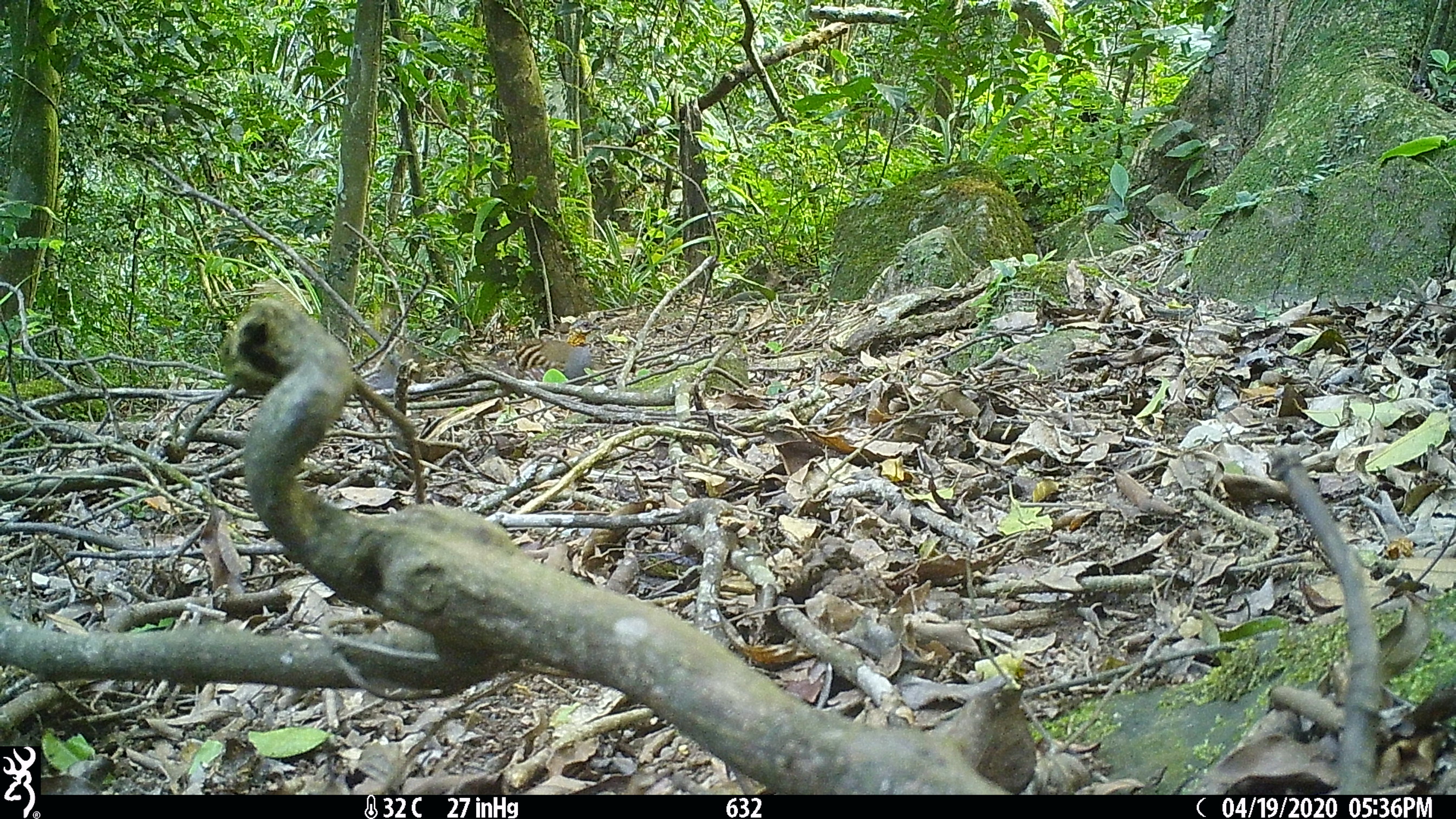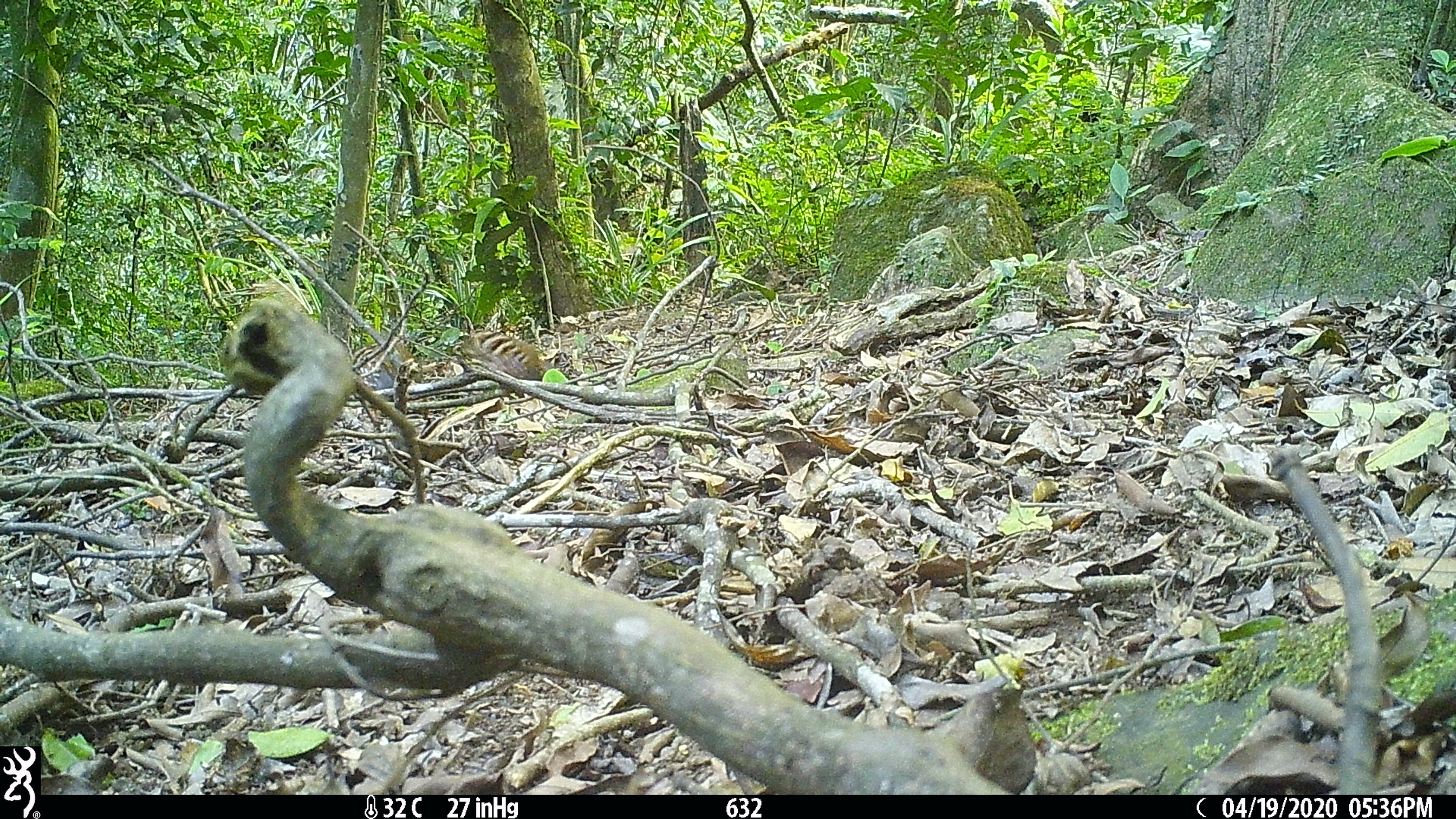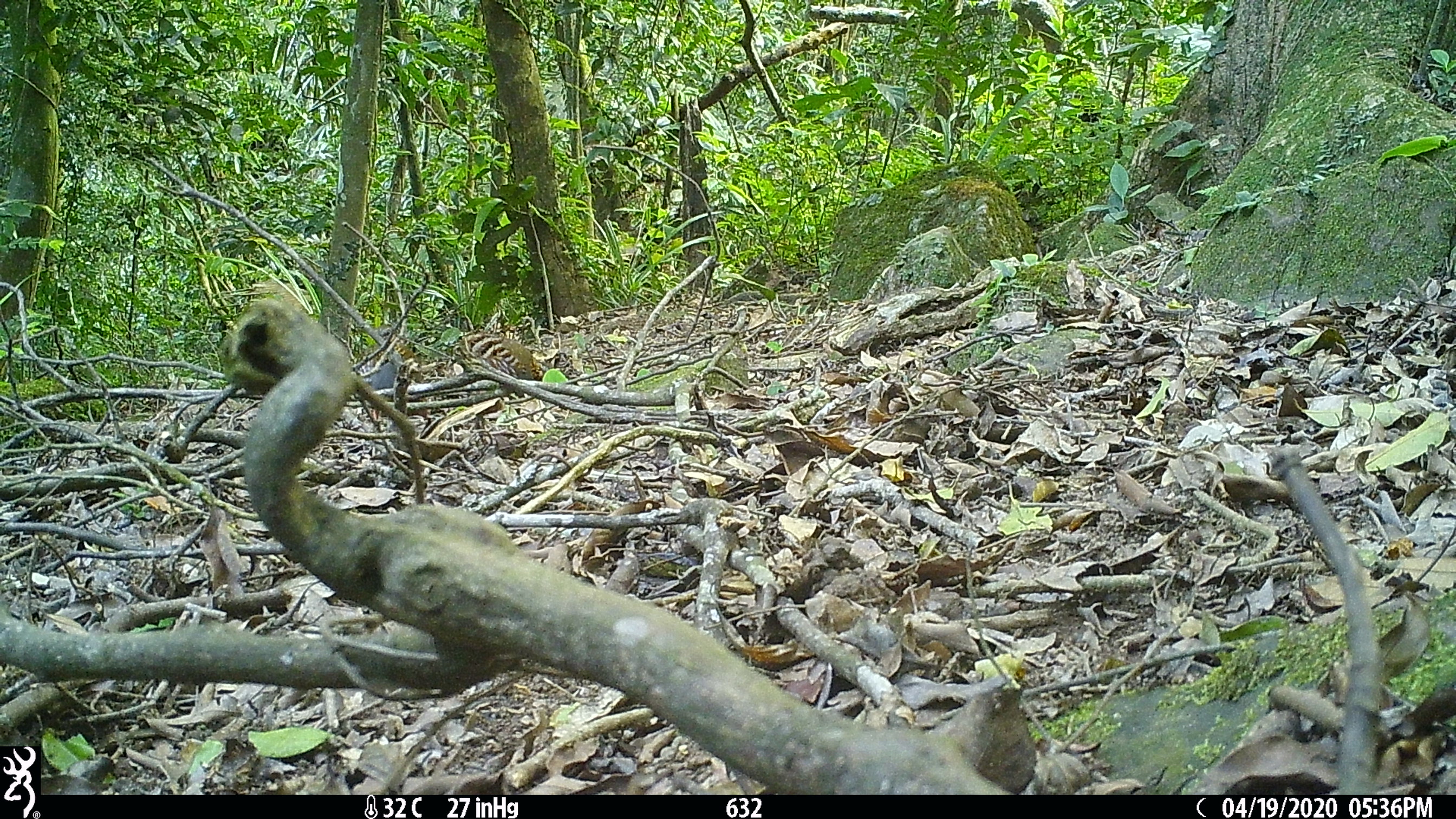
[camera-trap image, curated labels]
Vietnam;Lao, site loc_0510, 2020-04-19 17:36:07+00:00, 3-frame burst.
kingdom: Animalia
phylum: Chordata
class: Aves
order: Galliformes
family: Phasianidae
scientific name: Phasianidae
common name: partridge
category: unidentified partridge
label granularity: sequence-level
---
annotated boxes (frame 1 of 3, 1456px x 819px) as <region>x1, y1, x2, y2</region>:
unidentified partridge: <region>495, 338, 599, 385</region>; <region>358, 349, 424, 420</region>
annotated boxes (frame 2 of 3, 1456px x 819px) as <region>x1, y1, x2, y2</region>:
unidentified partridge: <region>353, 343, 422, 421</region>; <region>460, 329, 553, 380</region>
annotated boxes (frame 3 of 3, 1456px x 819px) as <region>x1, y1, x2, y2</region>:
unidentified partridge: <region>351, 342, 444, 420</region>; <region>446, 329, 544, 380</region>